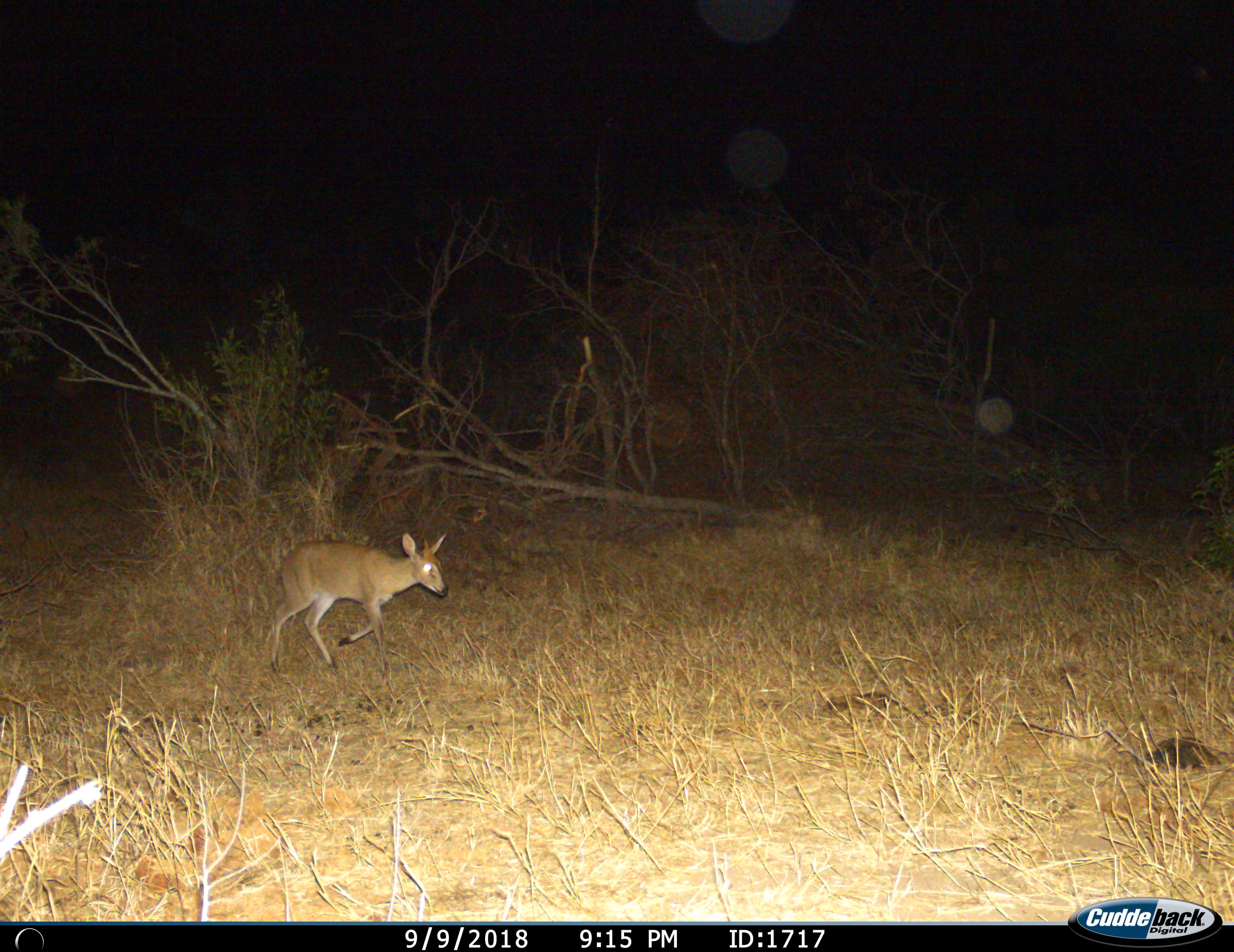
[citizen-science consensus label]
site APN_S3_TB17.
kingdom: Animalia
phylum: Chordata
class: Mammalia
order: Artiodactyla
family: Bovidae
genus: Sylvicapra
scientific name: Sylvicapra grimmia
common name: common duiker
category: duikercommongrey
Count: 1.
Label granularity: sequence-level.